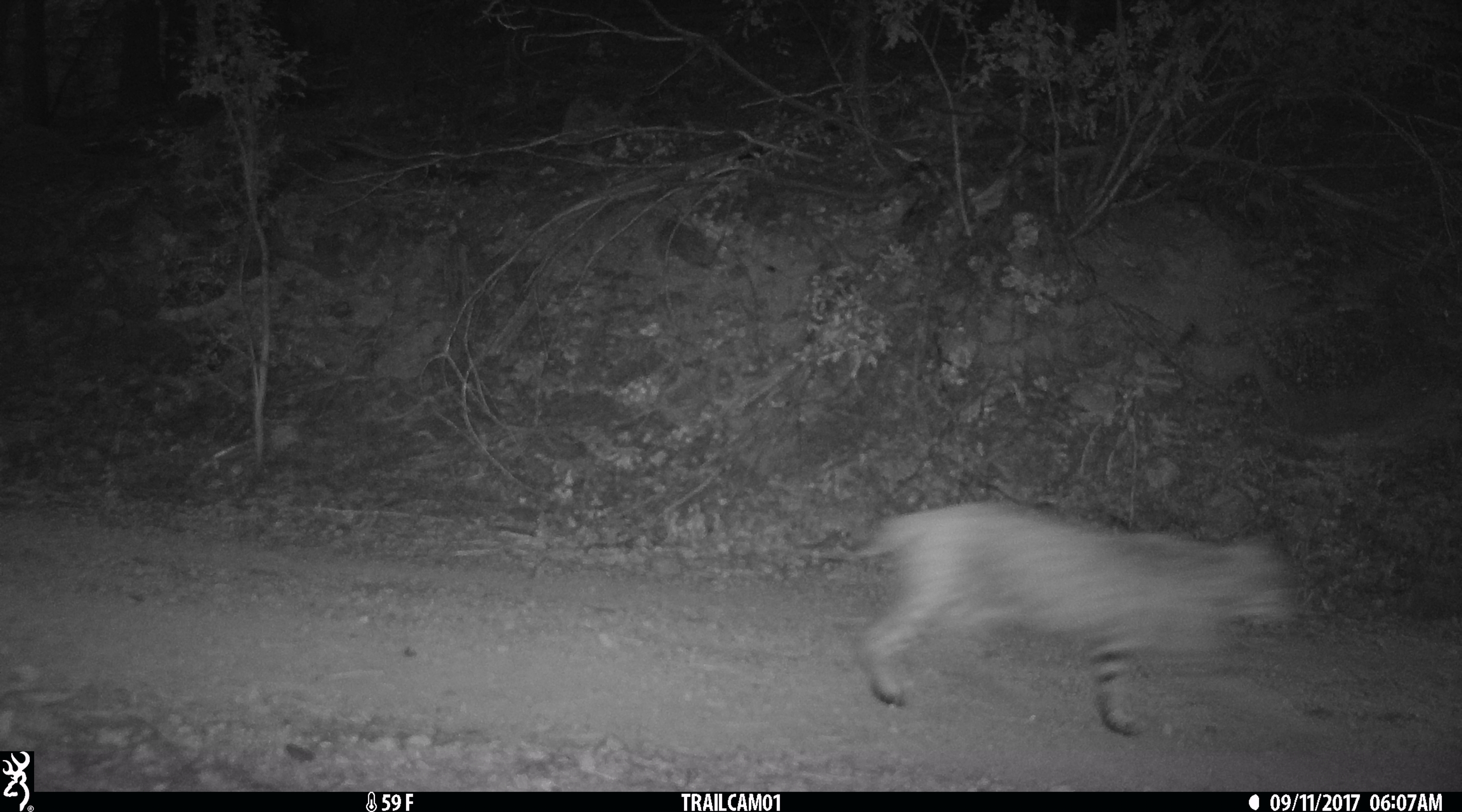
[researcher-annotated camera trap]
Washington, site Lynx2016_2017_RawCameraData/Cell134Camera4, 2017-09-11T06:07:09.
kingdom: Animalia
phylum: Chordata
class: Mammalia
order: Carnivora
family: Felidae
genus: Lynx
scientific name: Lynx rufus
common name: bobcat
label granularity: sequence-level